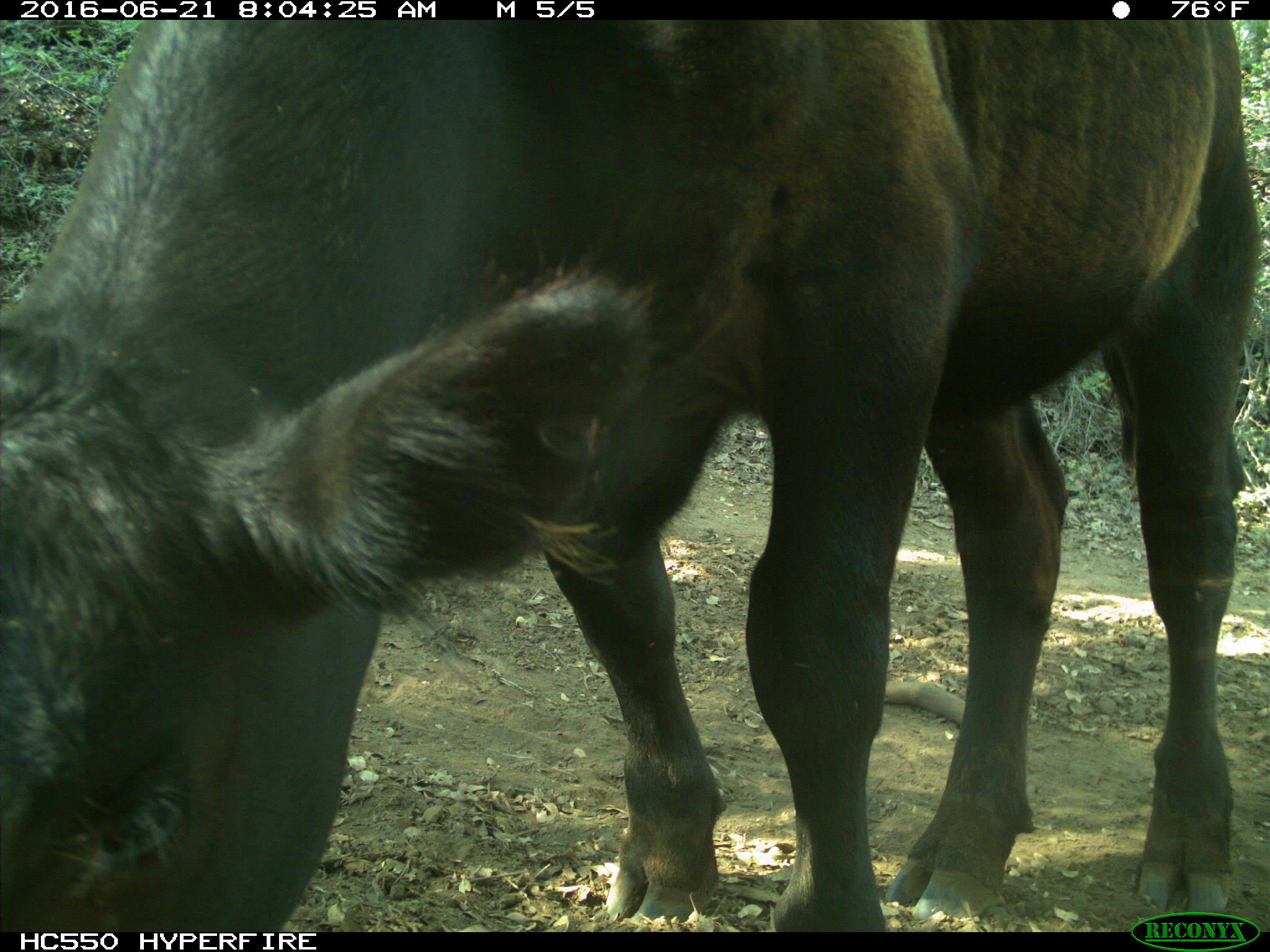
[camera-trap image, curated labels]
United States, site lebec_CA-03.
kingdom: Animalia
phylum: Chordata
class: Mammalia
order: Artiodactyla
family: Bovidae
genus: Bos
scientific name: Bos taurus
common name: domestic cow